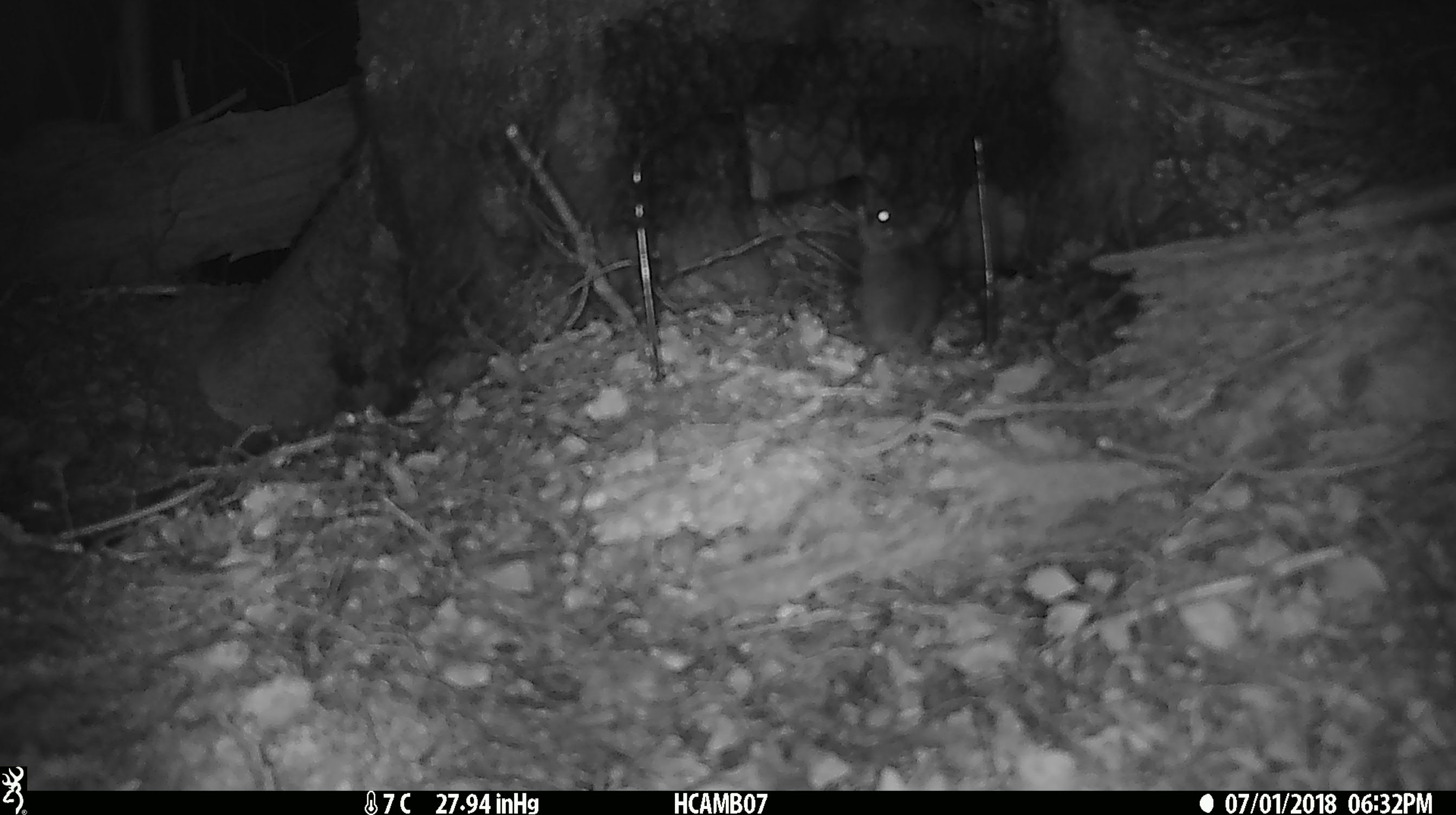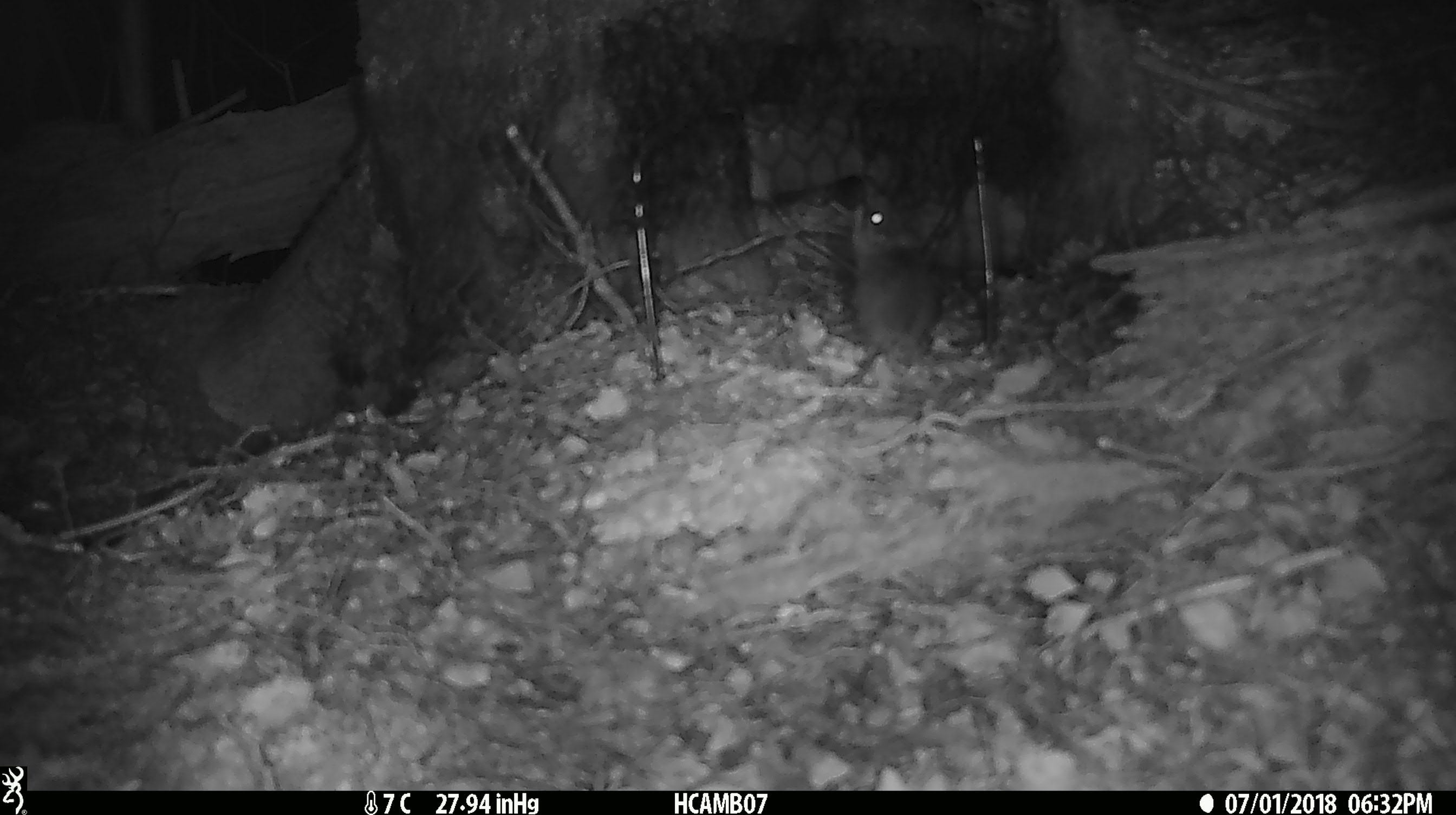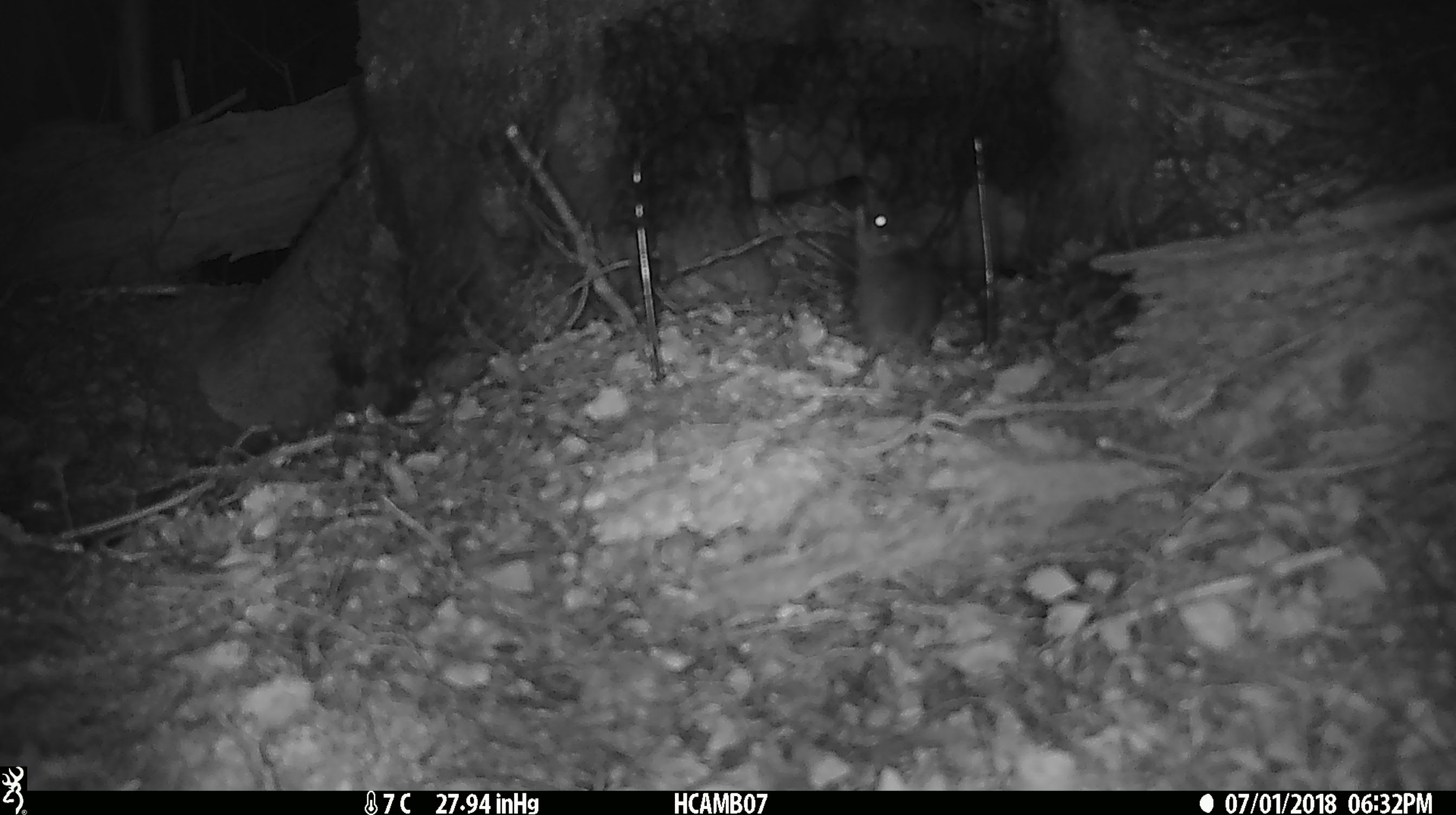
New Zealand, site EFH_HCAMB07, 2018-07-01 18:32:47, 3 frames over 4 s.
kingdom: Animalia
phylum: Chordata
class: Mammalia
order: Rodentia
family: Muridae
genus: Mus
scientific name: Mus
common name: mouse